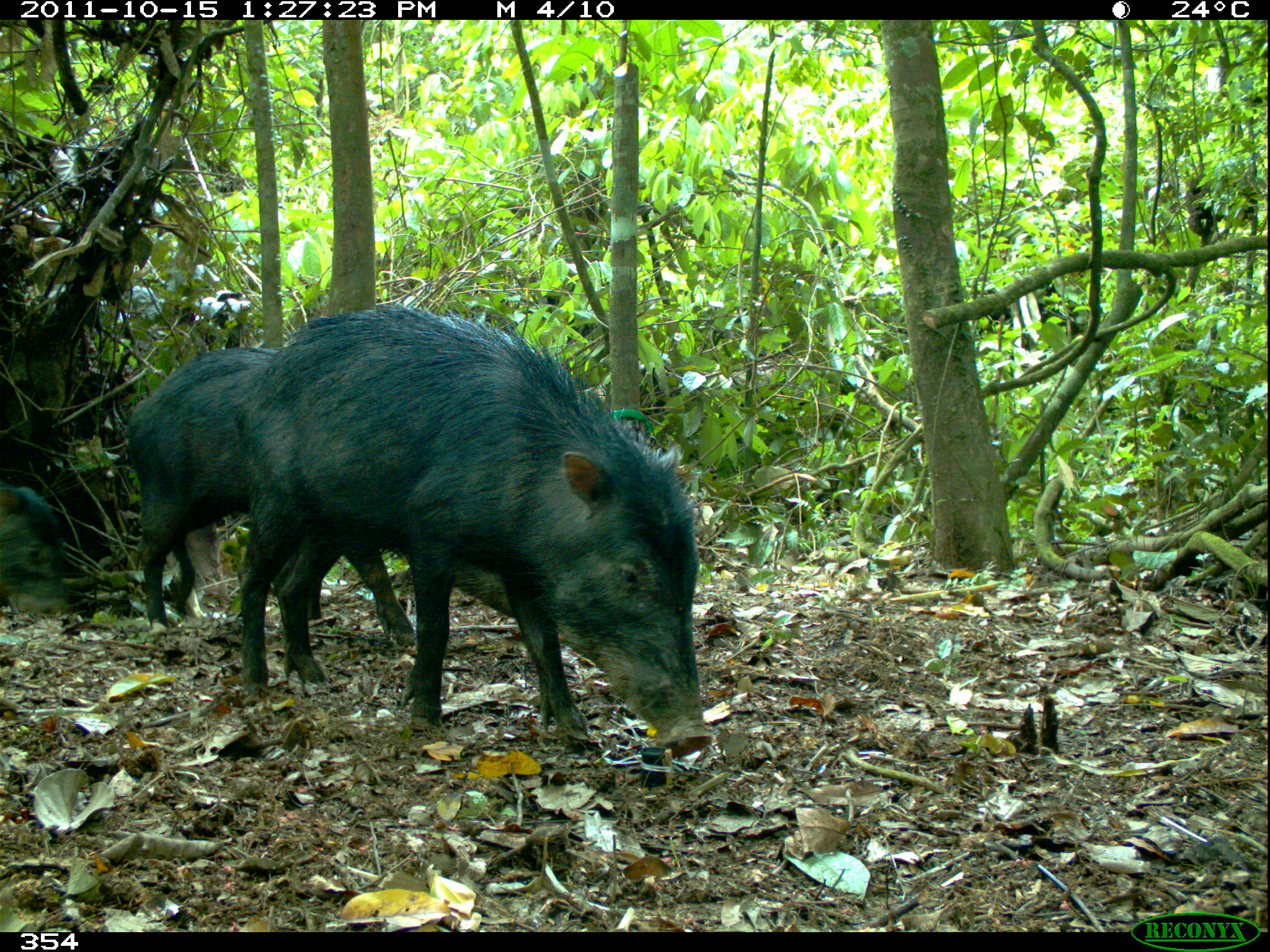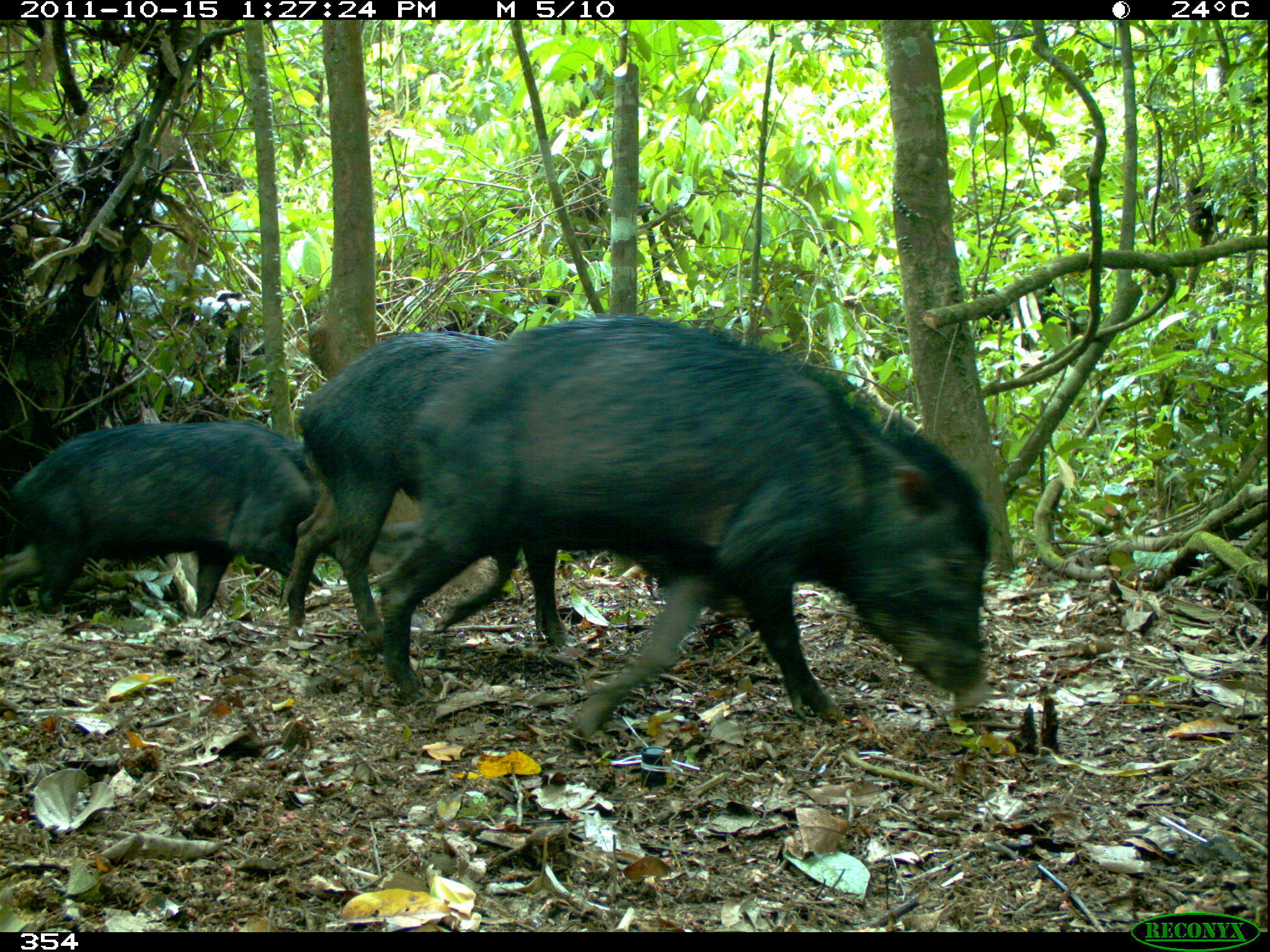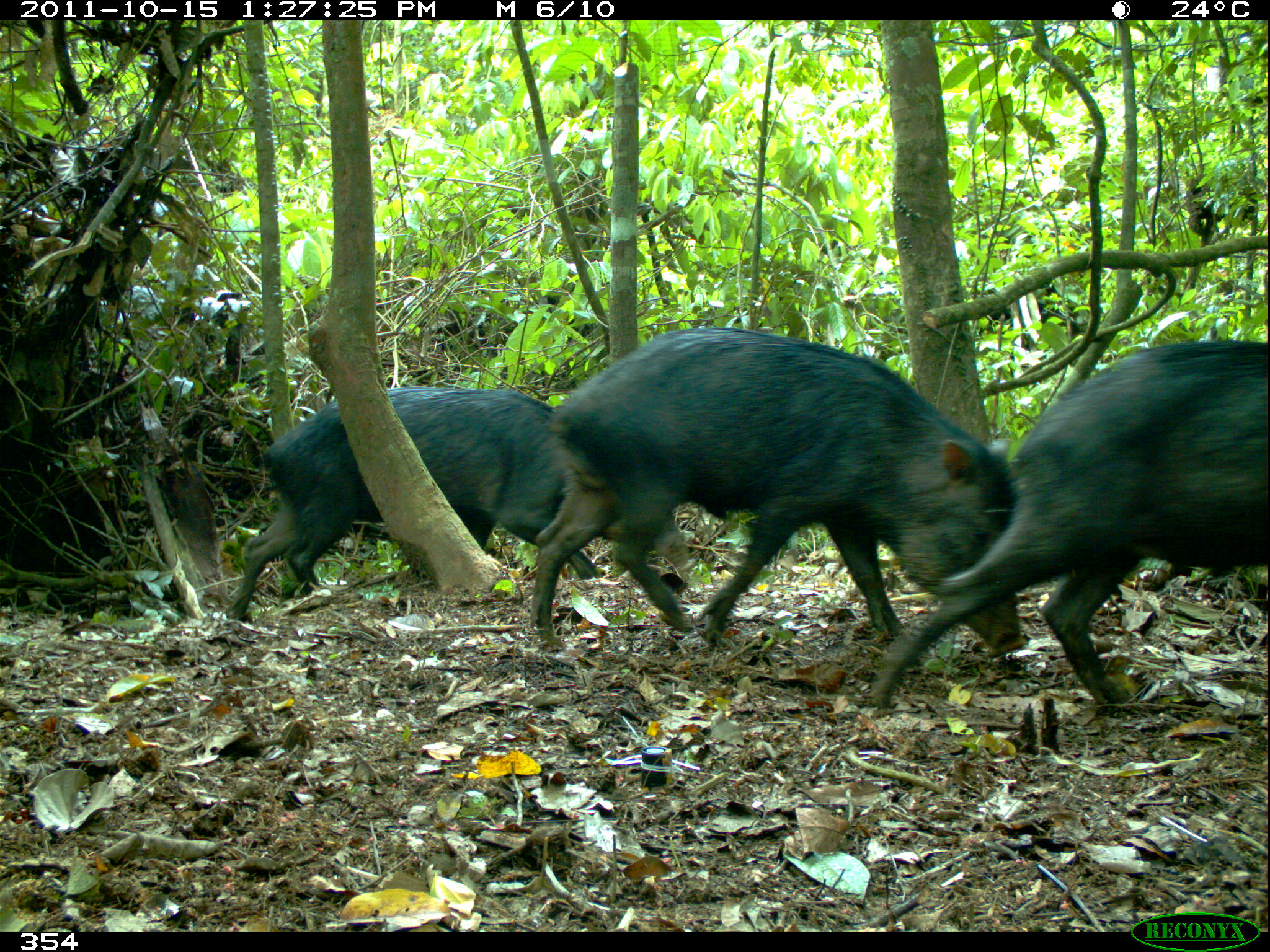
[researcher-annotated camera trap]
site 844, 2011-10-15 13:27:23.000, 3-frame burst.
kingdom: Animalia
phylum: Chordata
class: Mammalia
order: Artiodactyla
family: Tayassuidae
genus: Tayassu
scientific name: Tayassu pecari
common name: white-lipped peccary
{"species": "Tayassu pecari (white-lipped peccary)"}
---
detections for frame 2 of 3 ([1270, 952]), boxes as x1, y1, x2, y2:
tayassu pecari: 380, 307, 994, 739; 282, 328, 520, 629; 11, 419, 335, 617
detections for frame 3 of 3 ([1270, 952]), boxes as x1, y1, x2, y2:
tayassu pecari: 525, 325, 1031, 646; 861, 335, 1270, 709; 219, 381, 685, 616